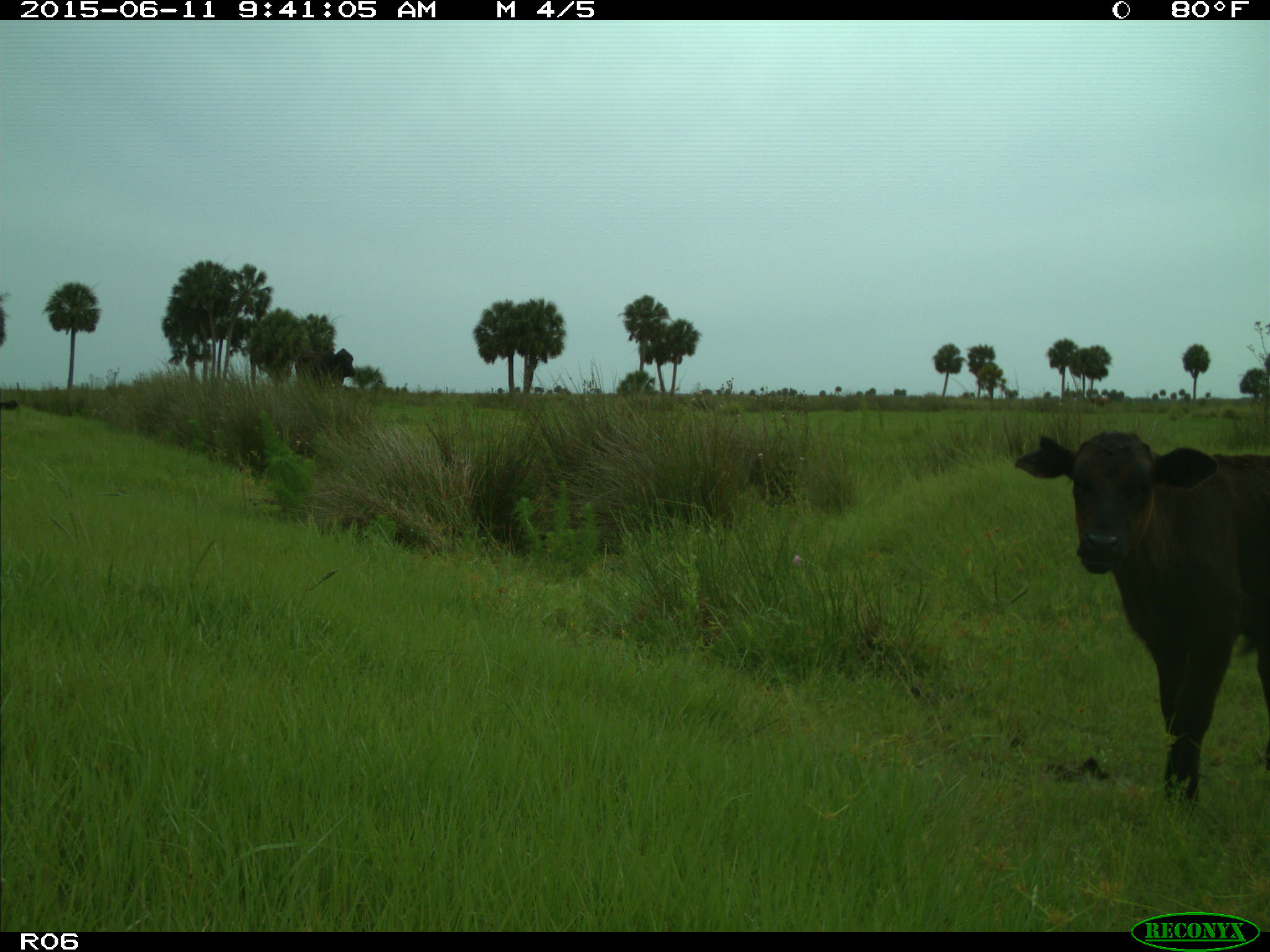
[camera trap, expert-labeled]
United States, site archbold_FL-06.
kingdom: Animalia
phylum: Chordata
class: Mammalia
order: Artiodactyla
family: Bovidae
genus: Bos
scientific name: Bos taurus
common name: domestic cow